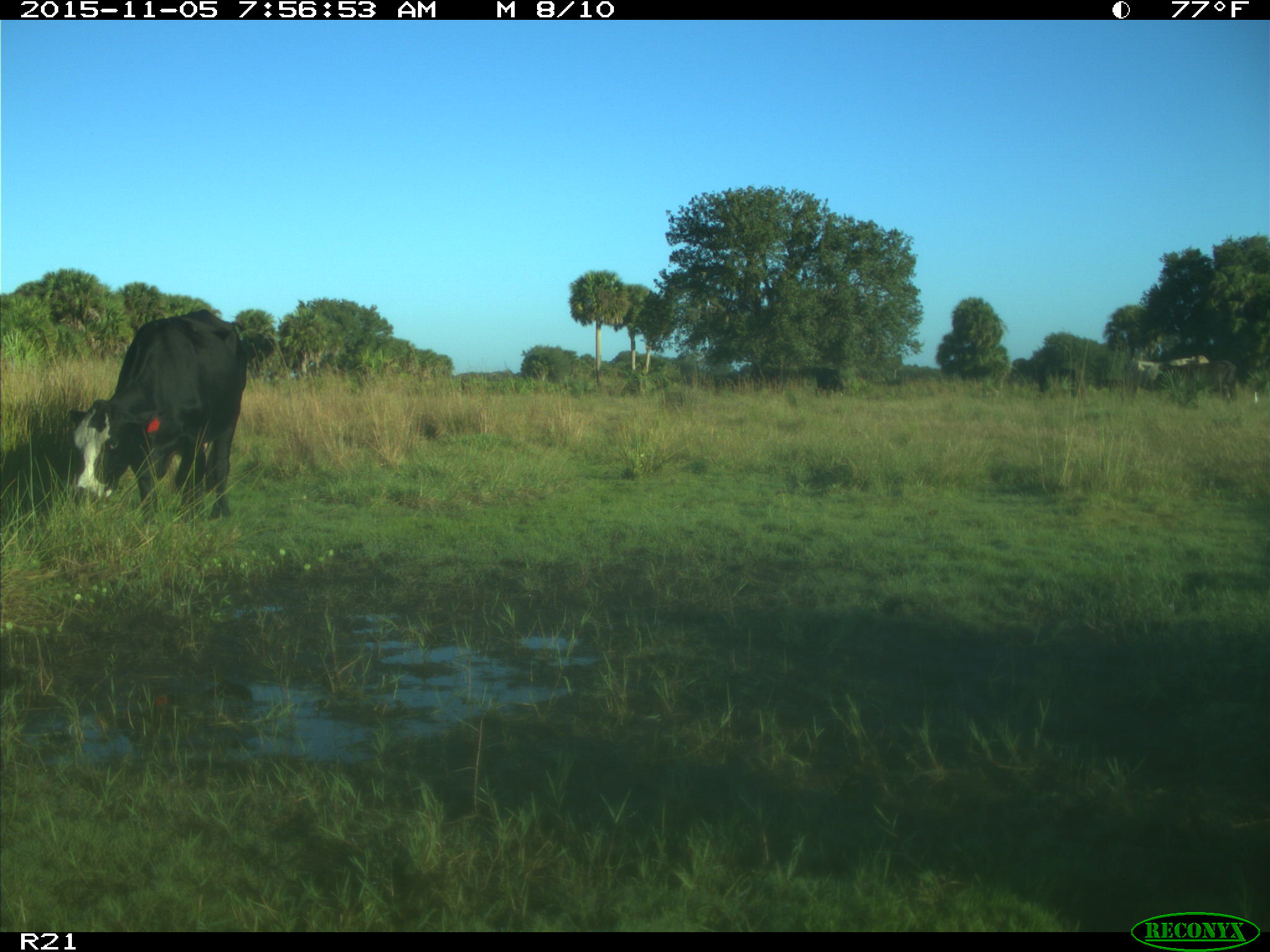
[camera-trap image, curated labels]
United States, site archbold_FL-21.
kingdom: Animalia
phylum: Chordata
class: Mammalia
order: Artiodactyla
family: Bovidae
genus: Bos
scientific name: Bos taurus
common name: domestic cow